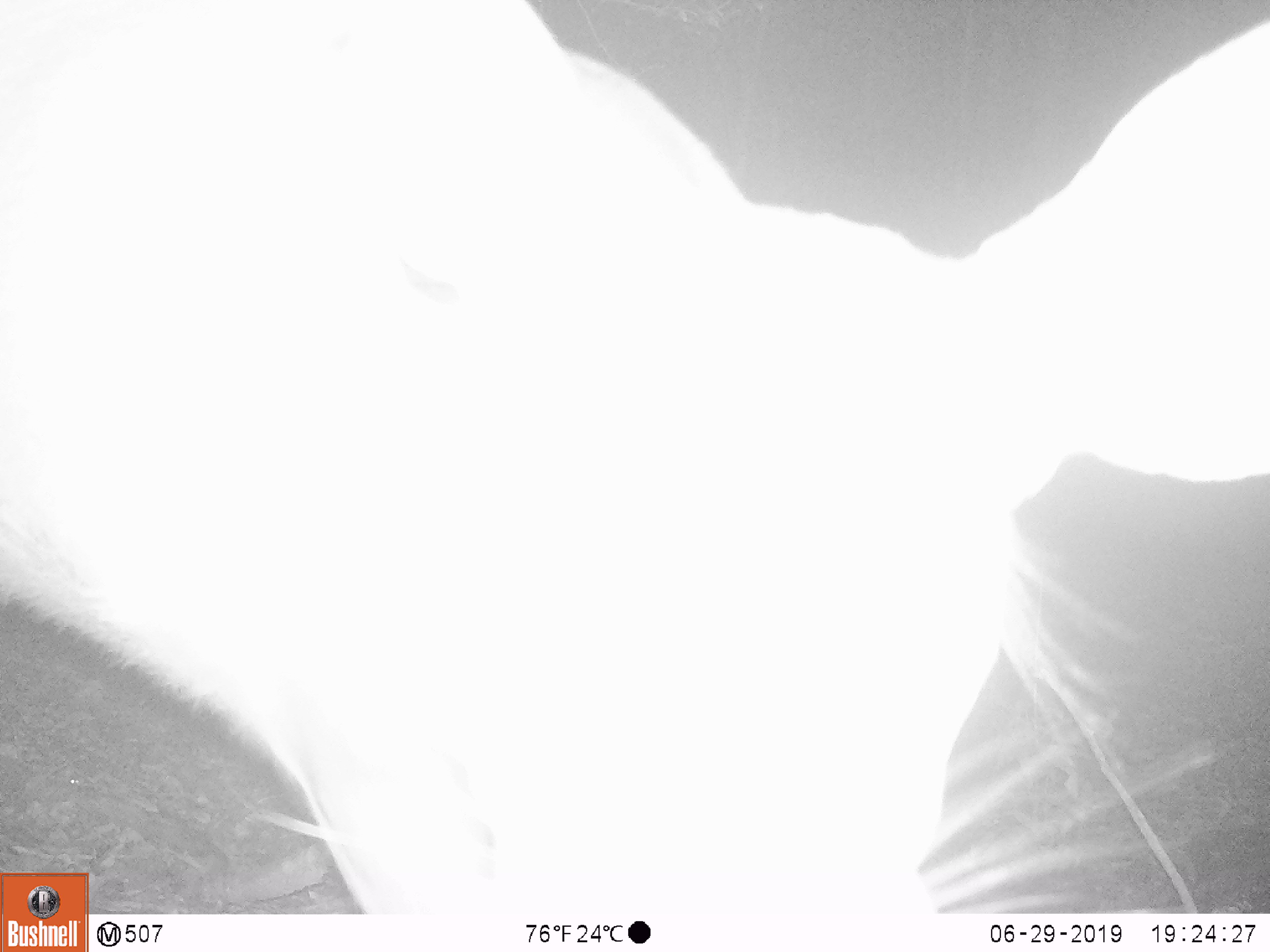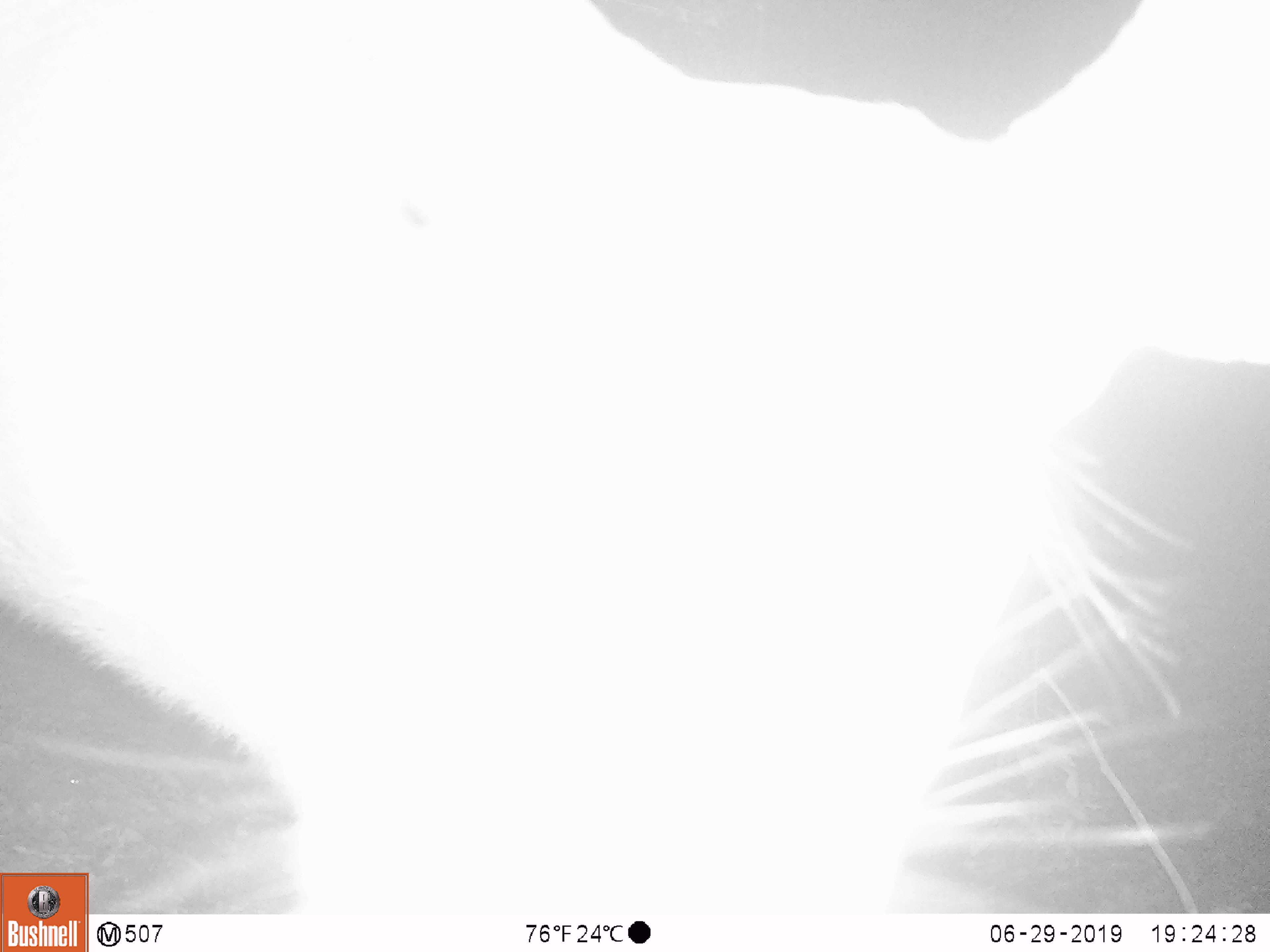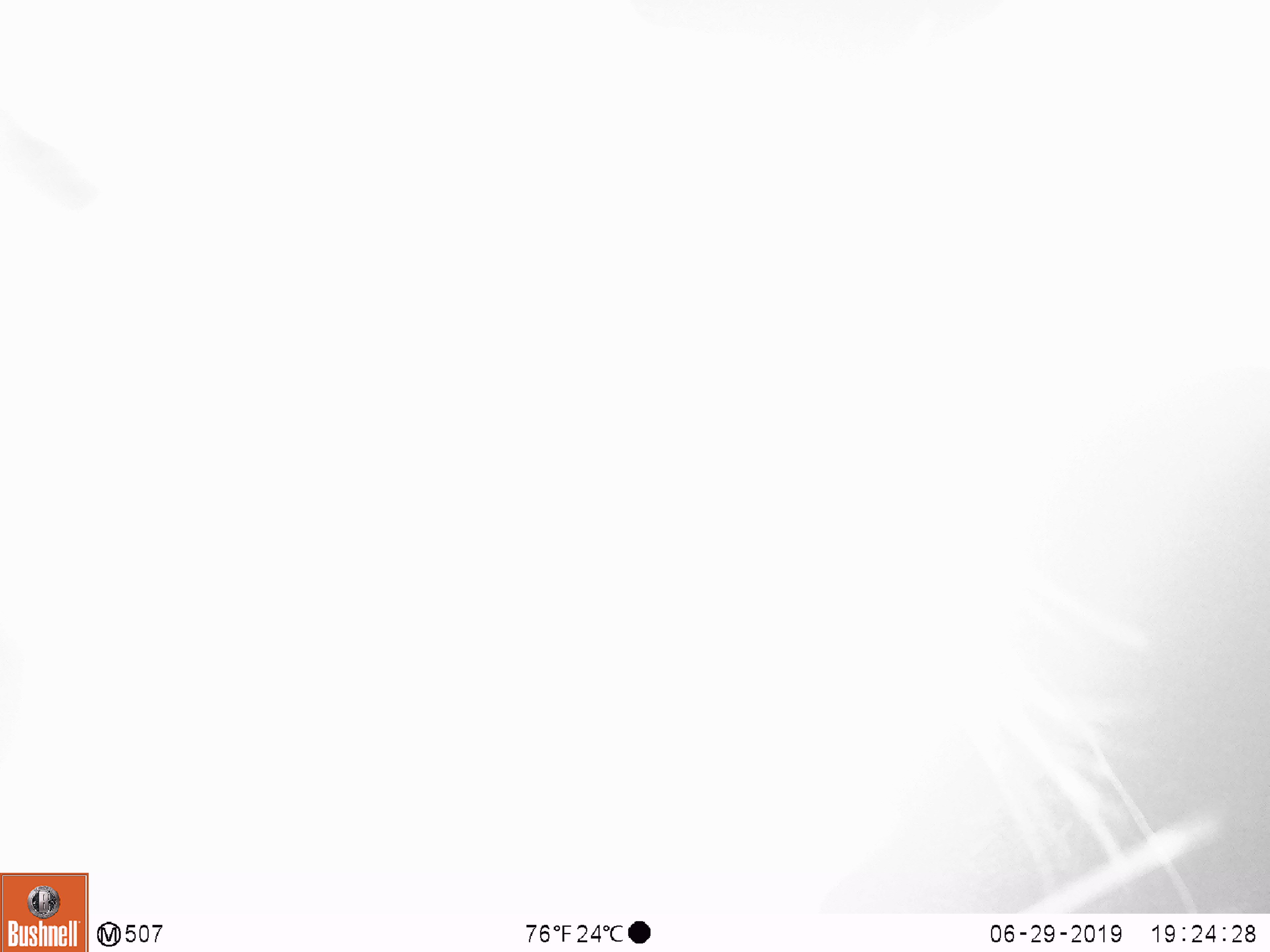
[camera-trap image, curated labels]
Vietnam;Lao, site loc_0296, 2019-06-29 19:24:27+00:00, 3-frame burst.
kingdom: Animalia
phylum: Chordata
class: Mammalia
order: Artiodactyla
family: Cervidae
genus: Rusa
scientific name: Rusa unicolor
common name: sambar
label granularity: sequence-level